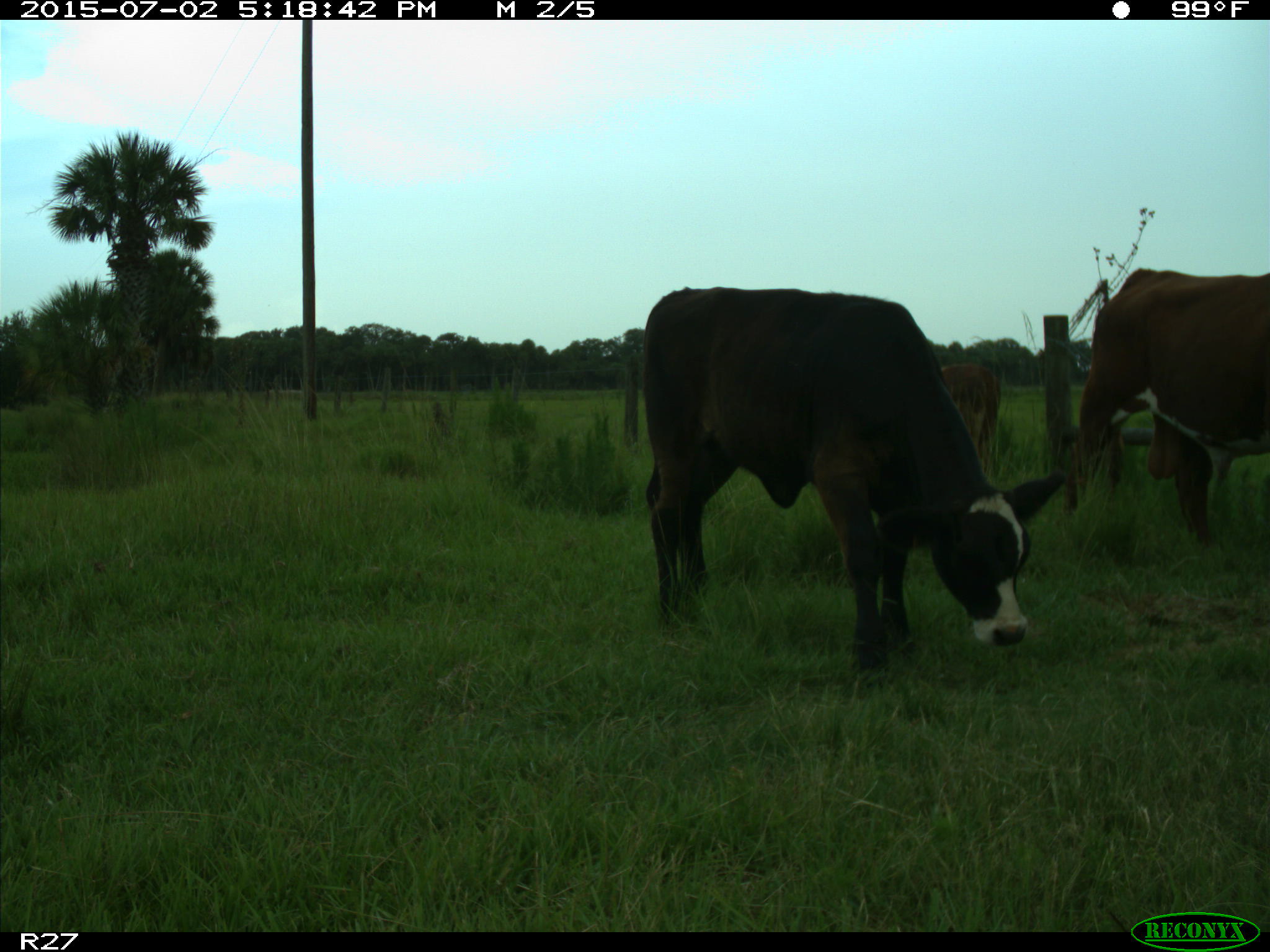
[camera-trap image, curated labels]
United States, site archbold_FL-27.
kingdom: Animalia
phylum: Chordata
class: Mammalia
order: Artiodactyla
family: Bovidae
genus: Bos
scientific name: Bos taurus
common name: domestic cow